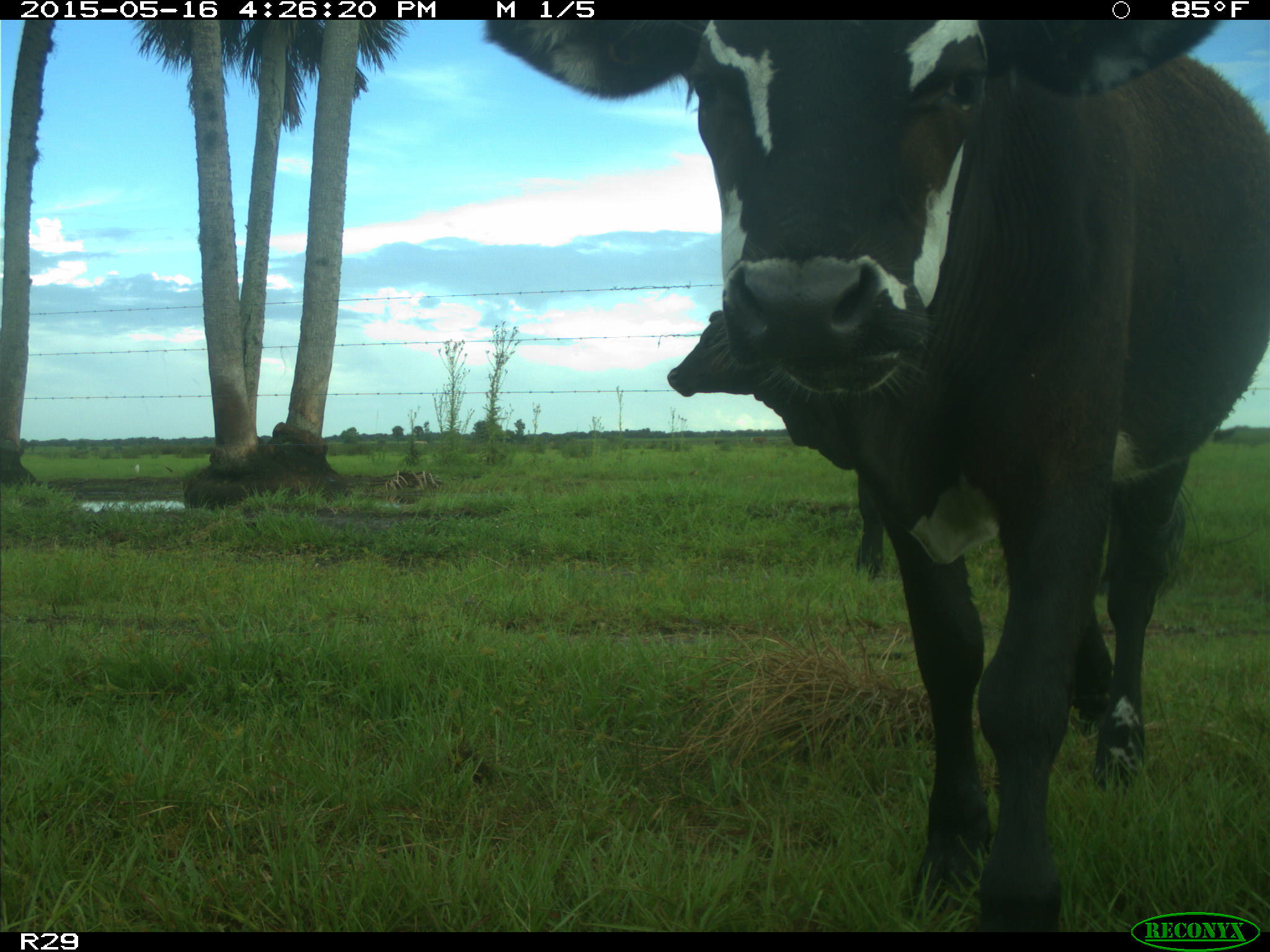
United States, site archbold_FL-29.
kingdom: Animalia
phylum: Chordata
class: Mammalia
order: Artiodactyla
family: Bovidae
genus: Bos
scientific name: Bos taurus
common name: domestic cow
Bos taurus (domestic cow).